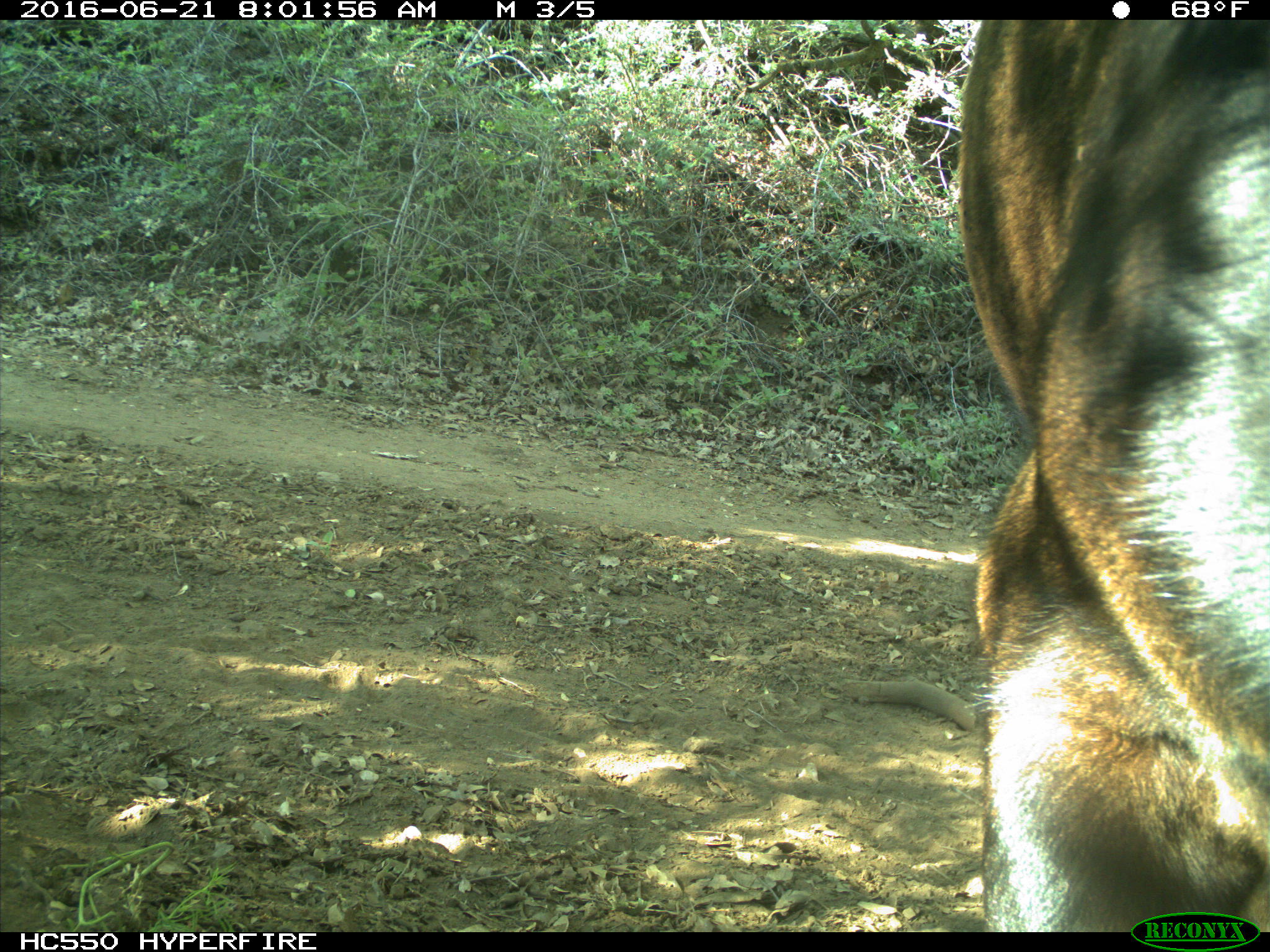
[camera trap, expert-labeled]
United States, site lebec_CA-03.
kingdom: Animalia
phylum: Chordata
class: Mammalia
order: Artiodactyla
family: Bovidae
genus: Bos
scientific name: Bos taurus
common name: domestic cow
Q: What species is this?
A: Bos taurus (domestic cow).